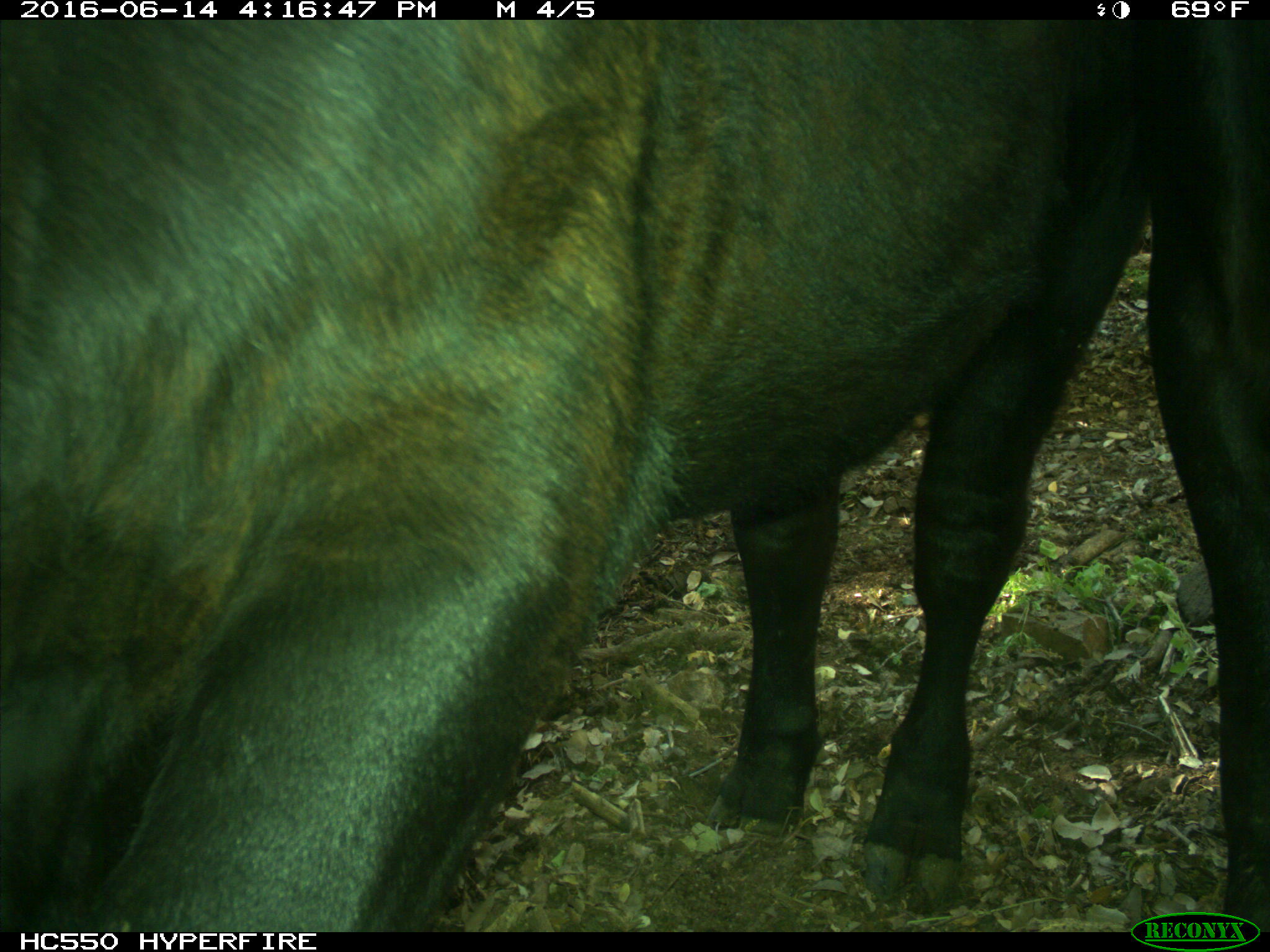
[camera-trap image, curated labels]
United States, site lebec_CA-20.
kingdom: Animalia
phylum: Chordata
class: Mammalia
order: Artiodactyla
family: Bovidae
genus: Bos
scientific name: Bos taurus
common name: domestic cow